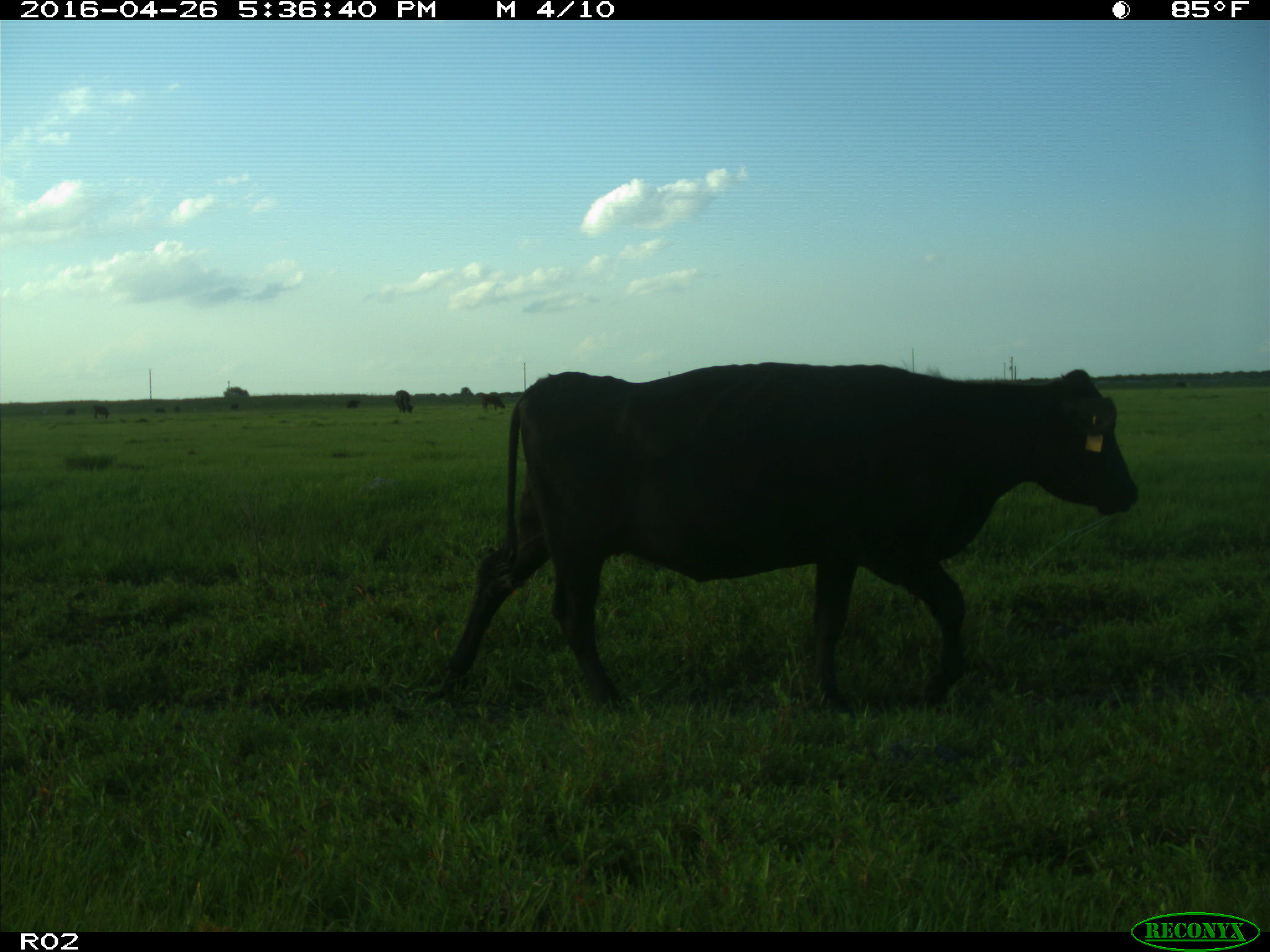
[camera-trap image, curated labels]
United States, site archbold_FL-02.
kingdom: Animalia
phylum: Chordata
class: Mammalia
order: Artiodactyla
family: Bovidae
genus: Bos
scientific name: Bos taurus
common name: domestic cow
Bos taurus (domestic cow).